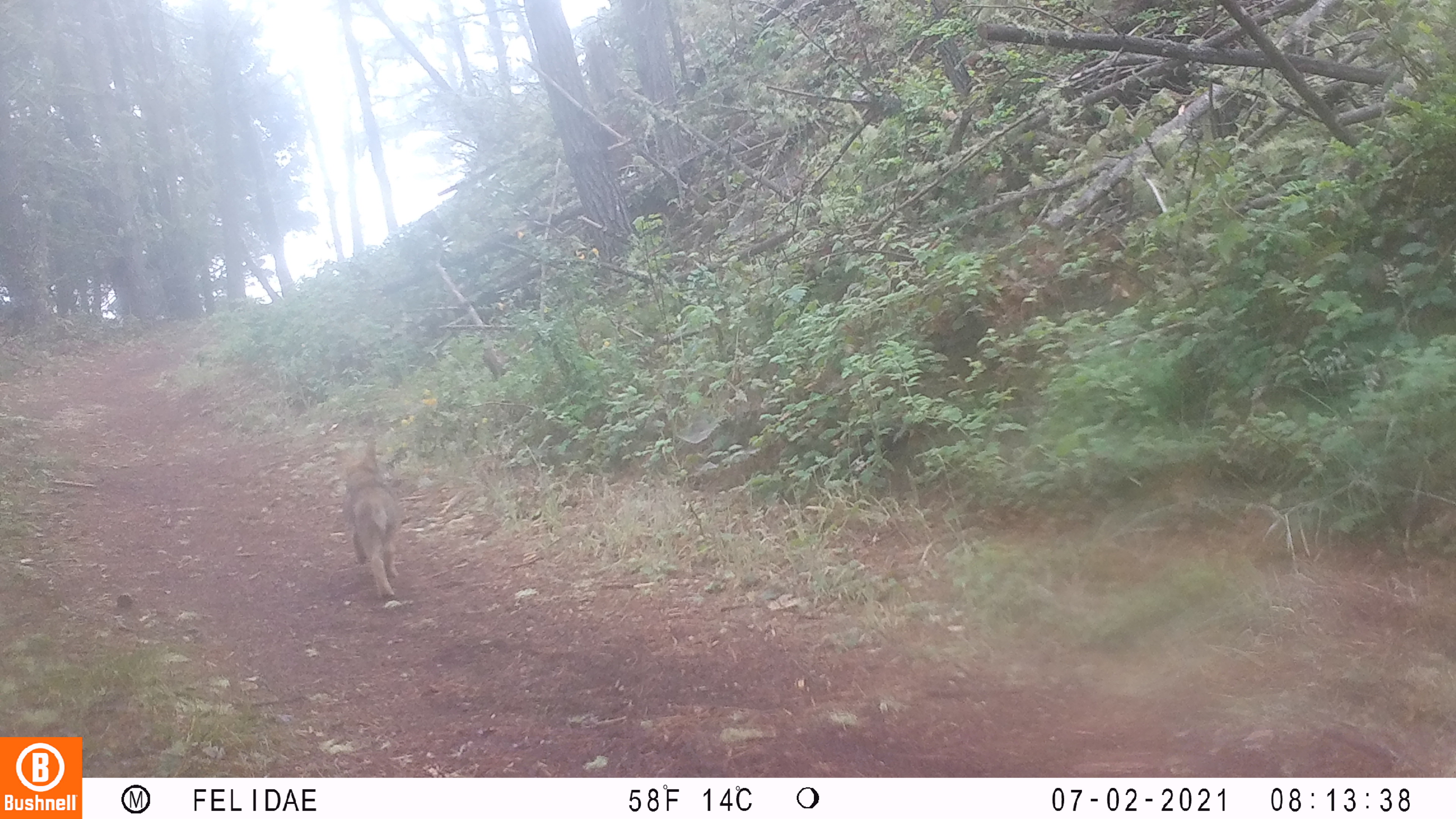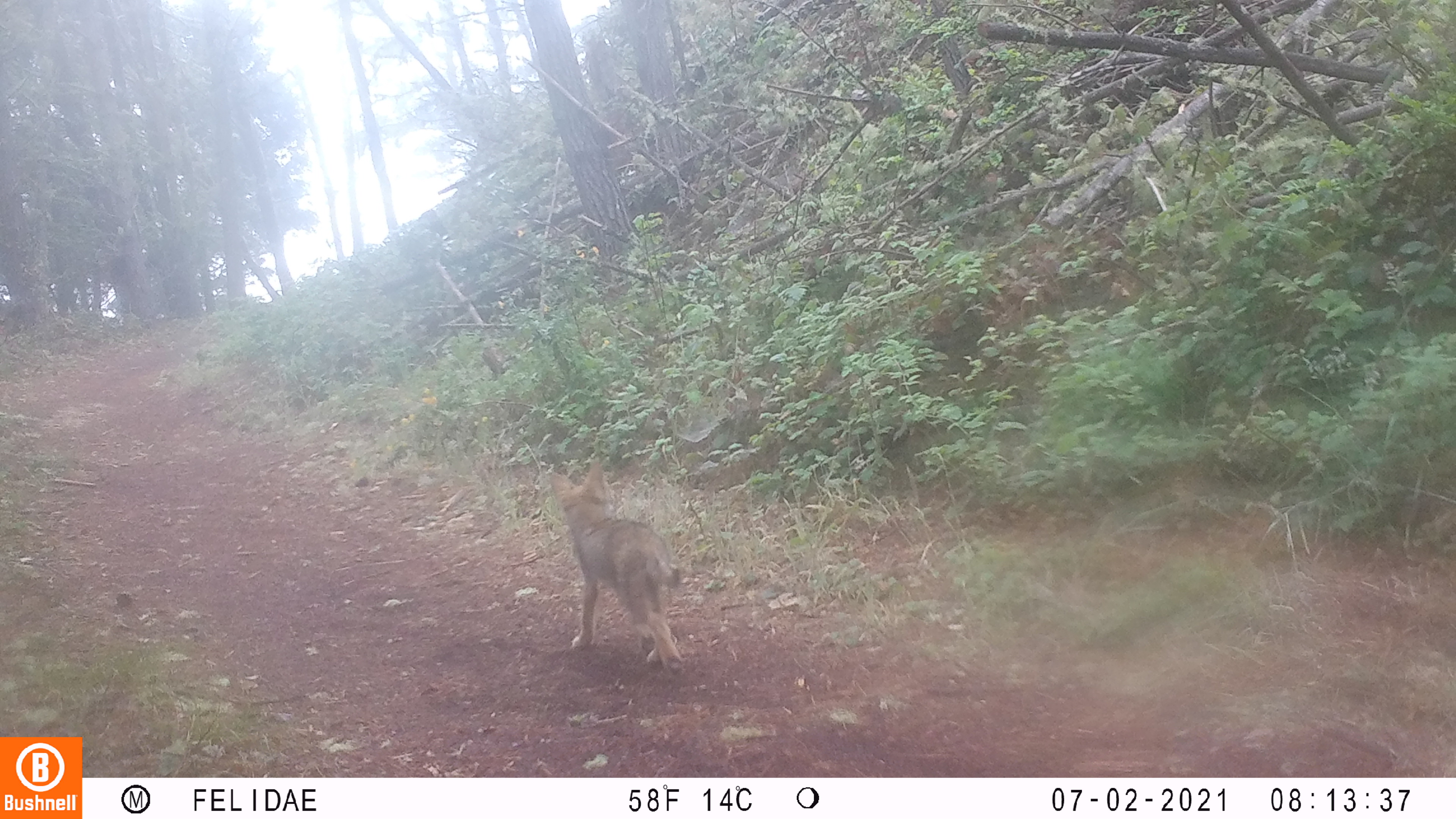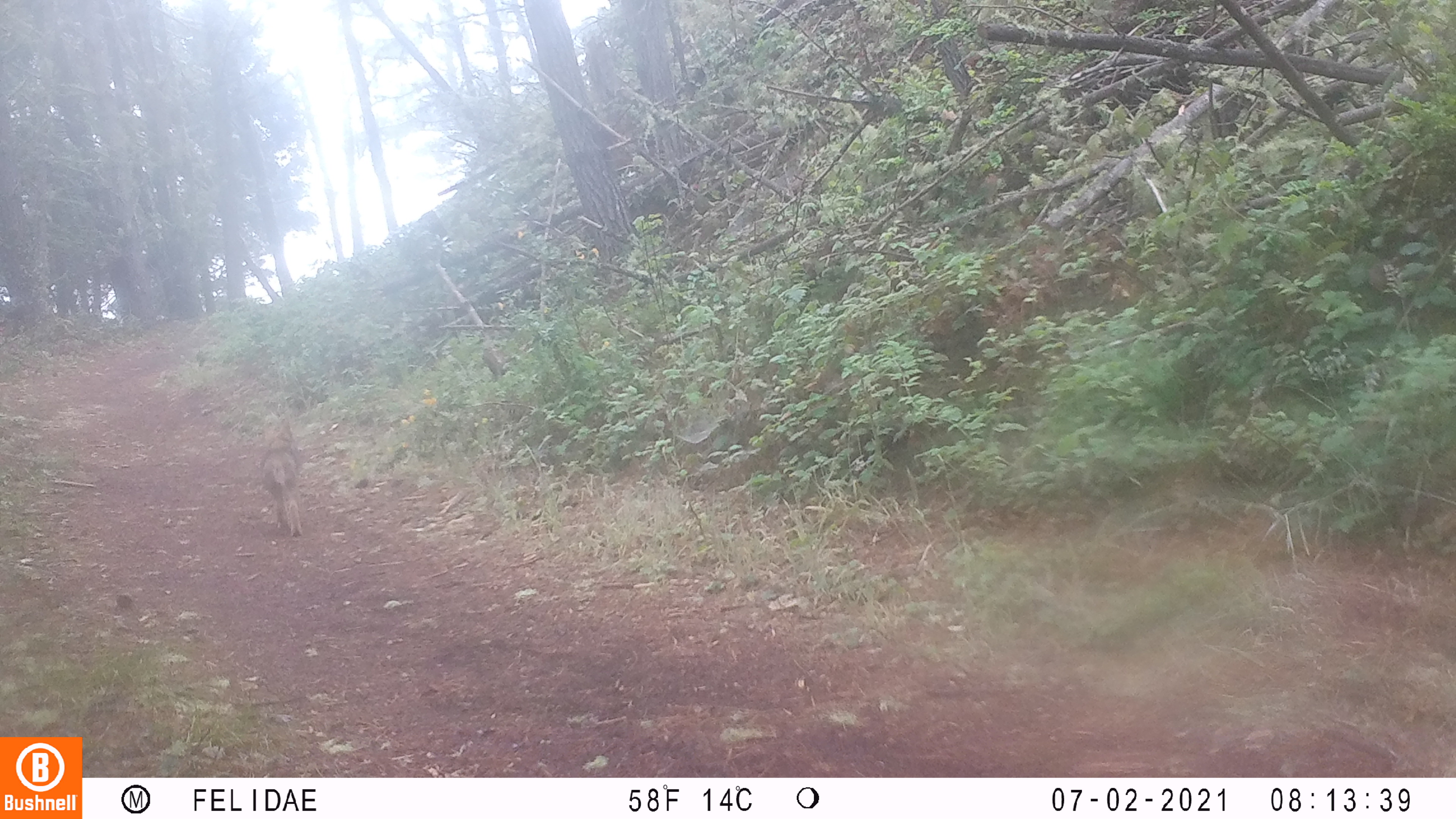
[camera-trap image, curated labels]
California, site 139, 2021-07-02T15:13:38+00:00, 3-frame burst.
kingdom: Animalia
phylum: Chordata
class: Mammalia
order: Carnivora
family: Canidae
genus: Canis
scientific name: Canis latrans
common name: coyote